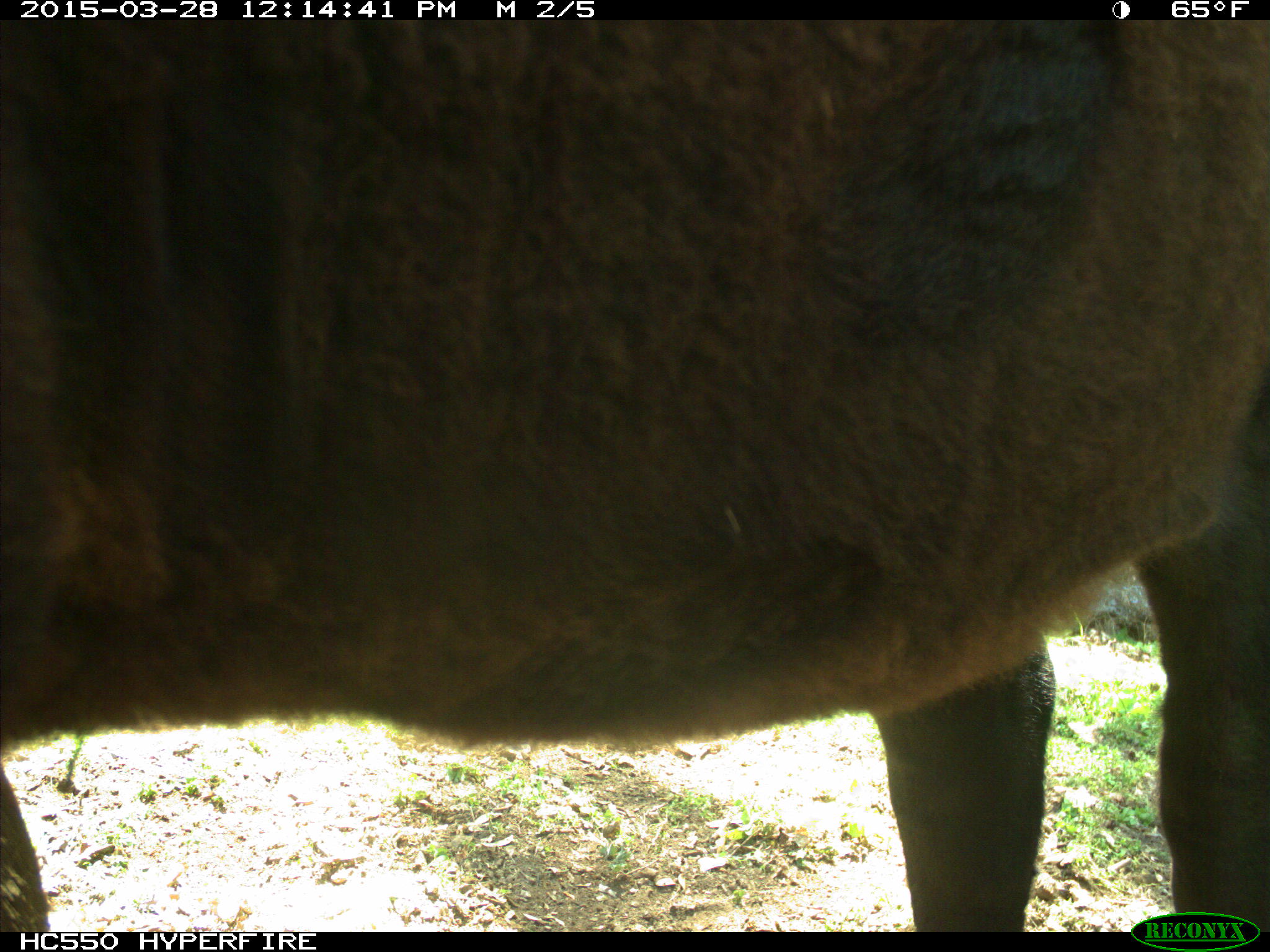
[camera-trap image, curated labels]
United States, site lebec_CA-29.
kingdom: Animalia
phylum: Chordata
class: Mammalia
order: Artiodactyla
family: Bovidae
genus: Bos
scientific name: Bos taurus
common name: domestic cow